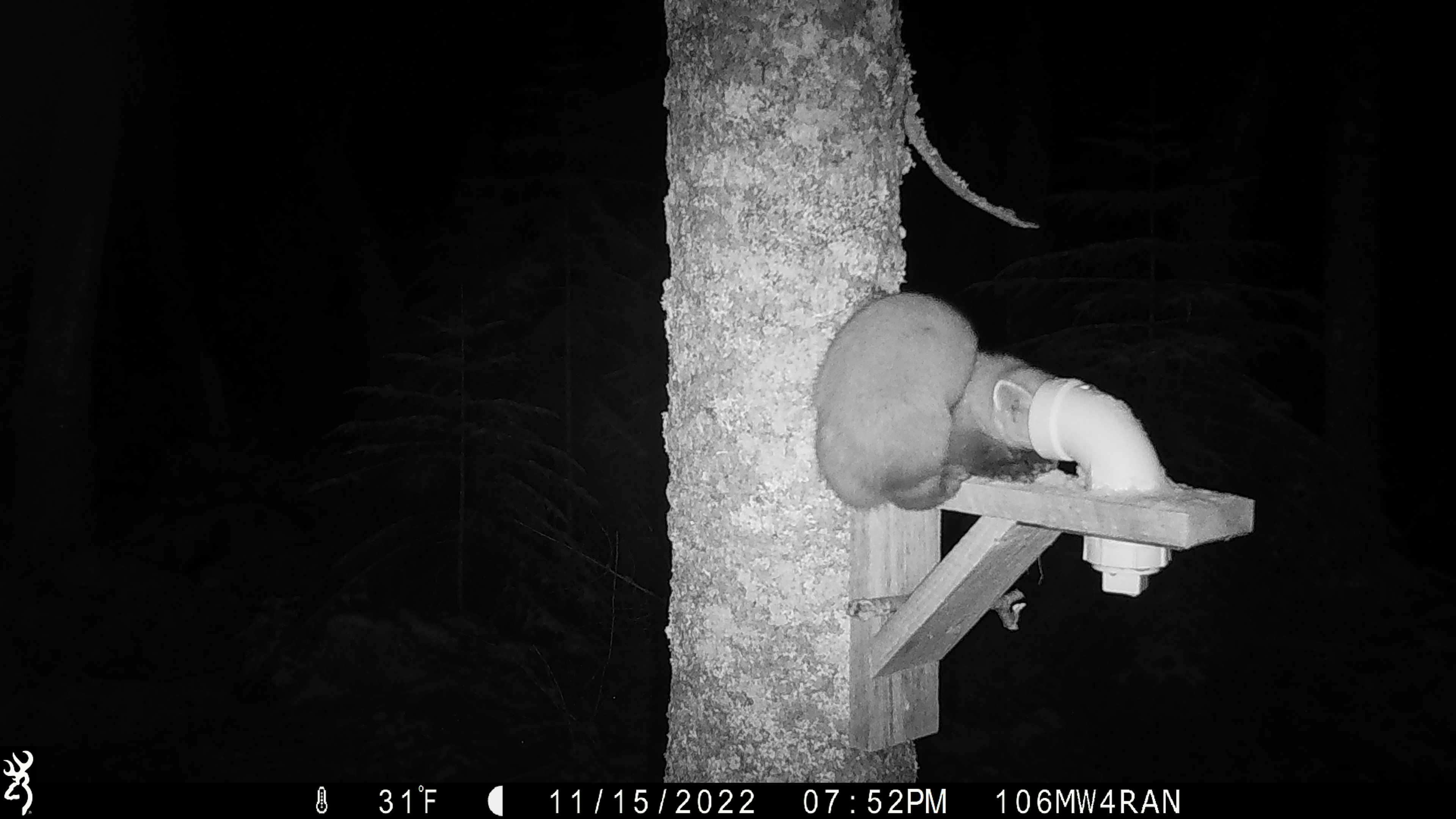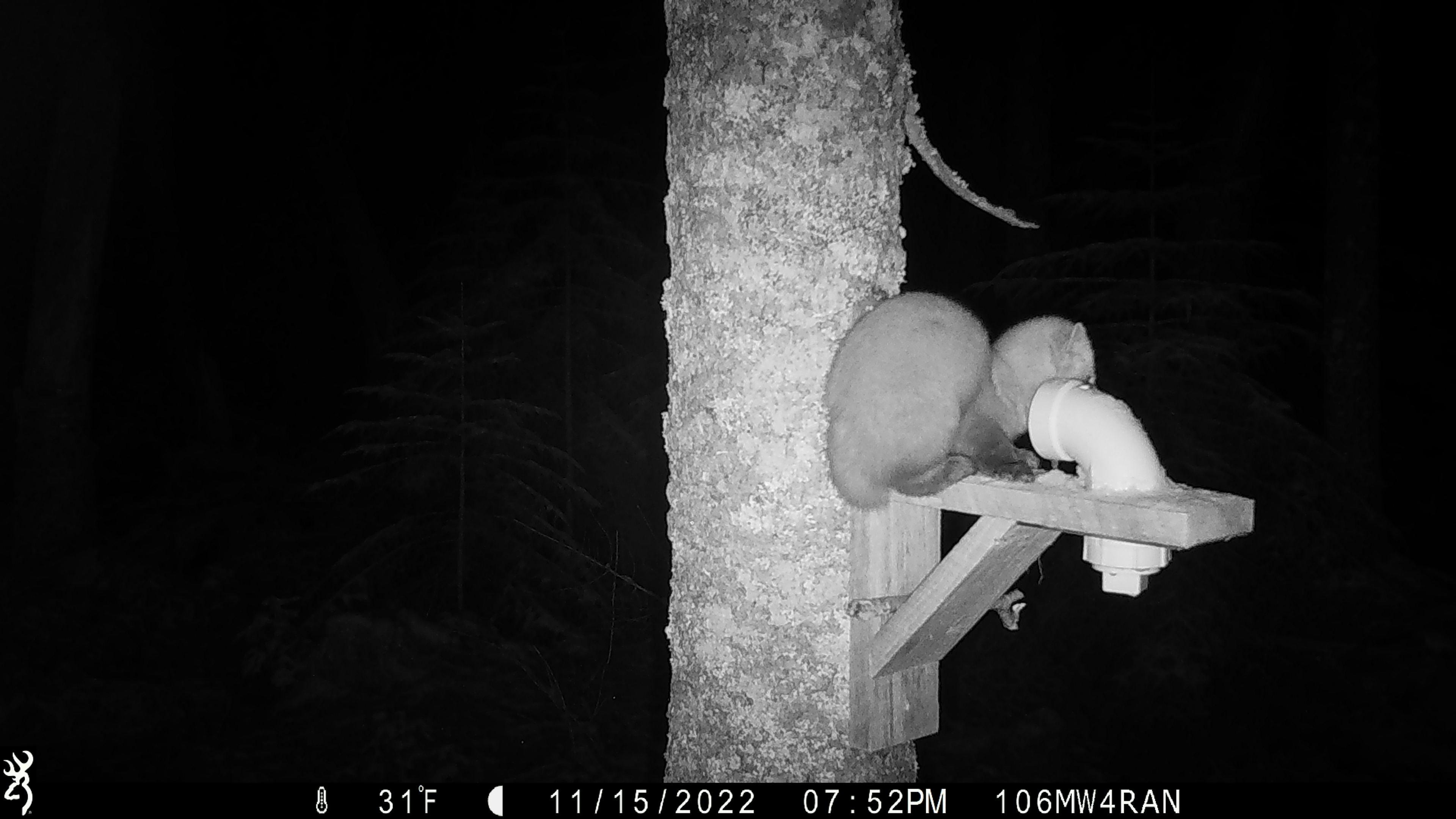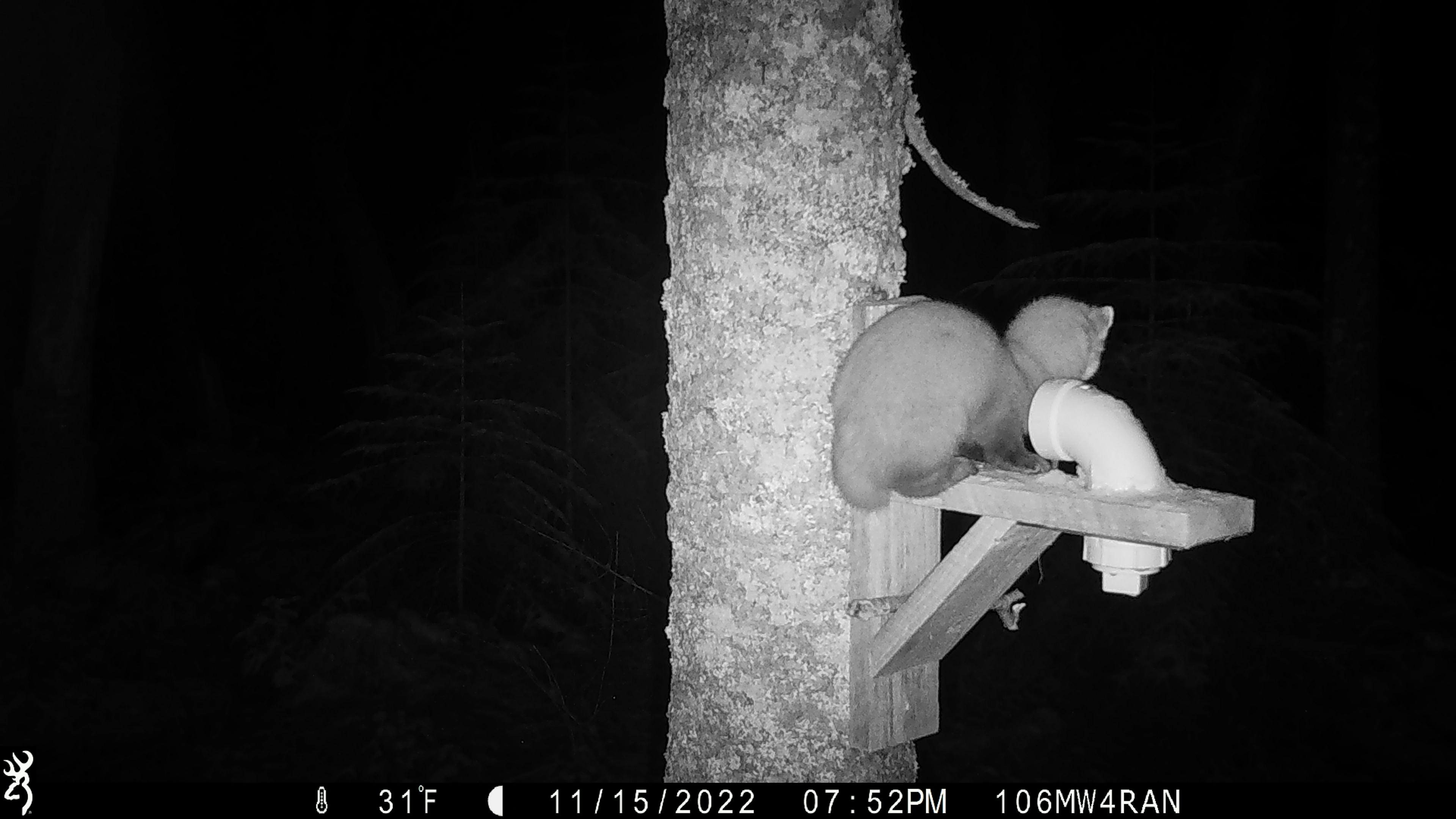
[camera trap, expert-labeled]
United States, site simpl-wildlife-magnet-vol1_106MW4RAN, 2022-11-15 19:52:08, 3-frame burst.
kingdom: Animalia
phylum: Chordata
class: Mammalia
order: Carnivora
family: Mustelidae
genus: Martes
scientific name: Martes americana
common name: american marten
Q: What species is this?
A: American marten (Martes americana).